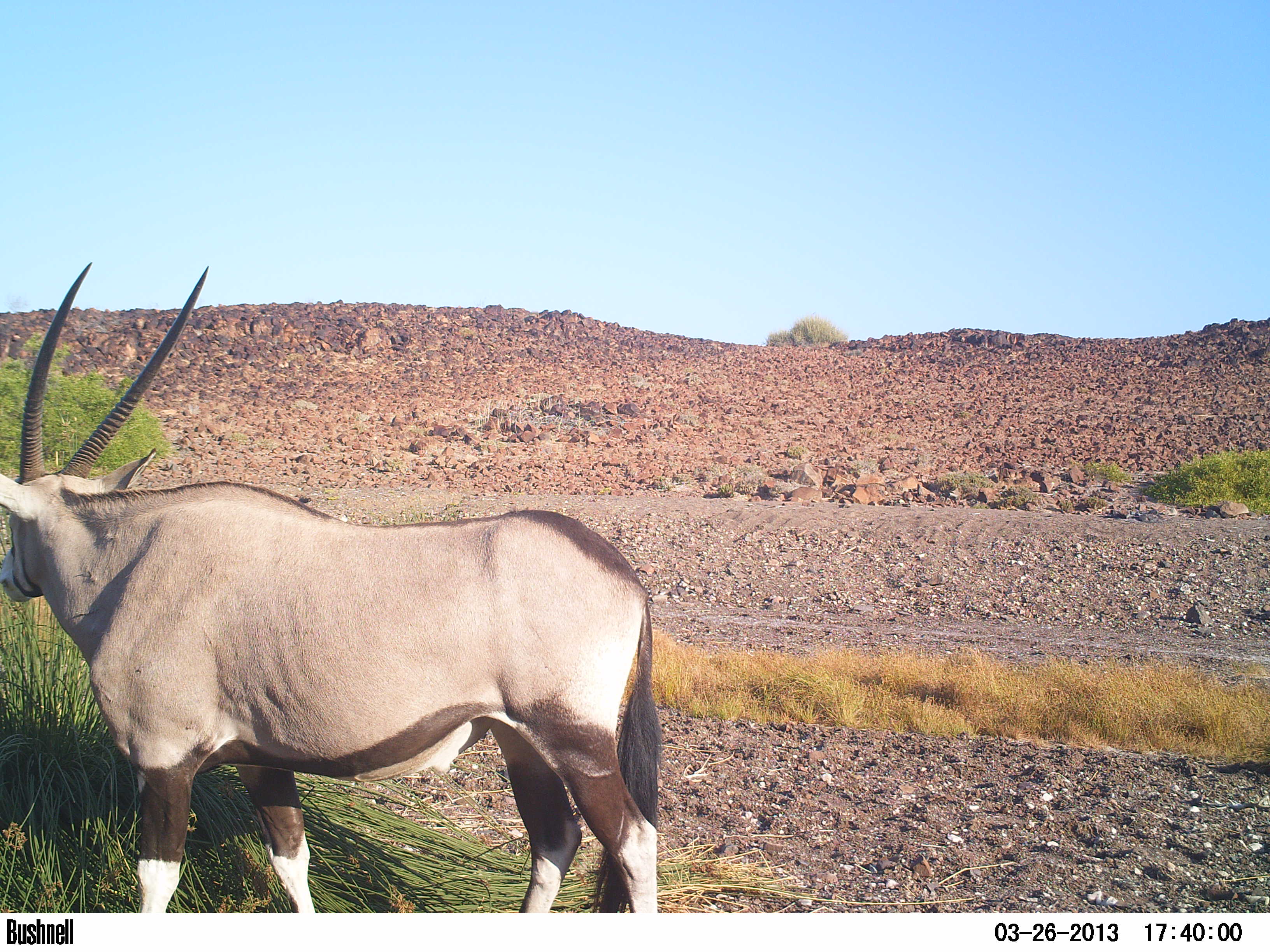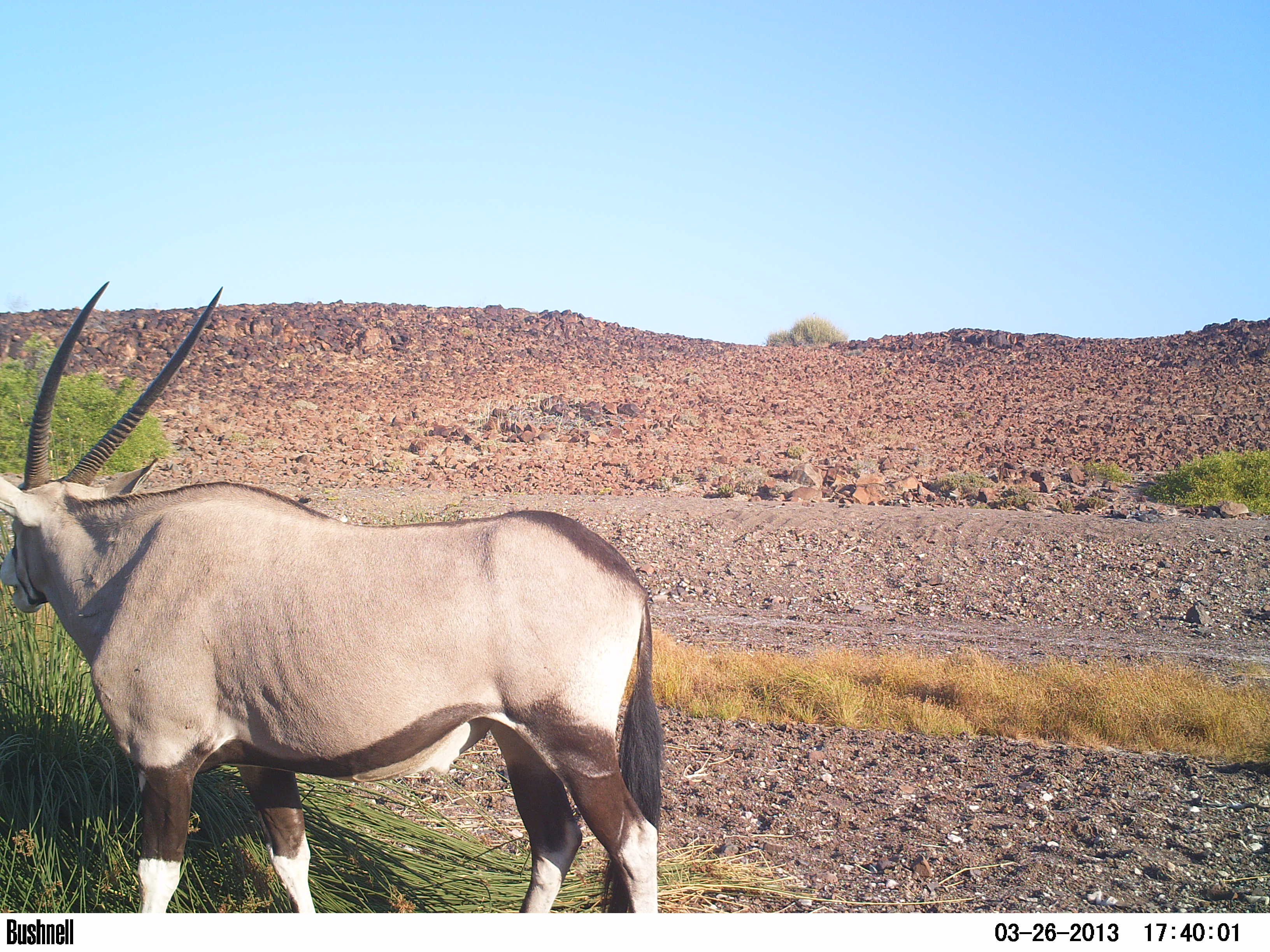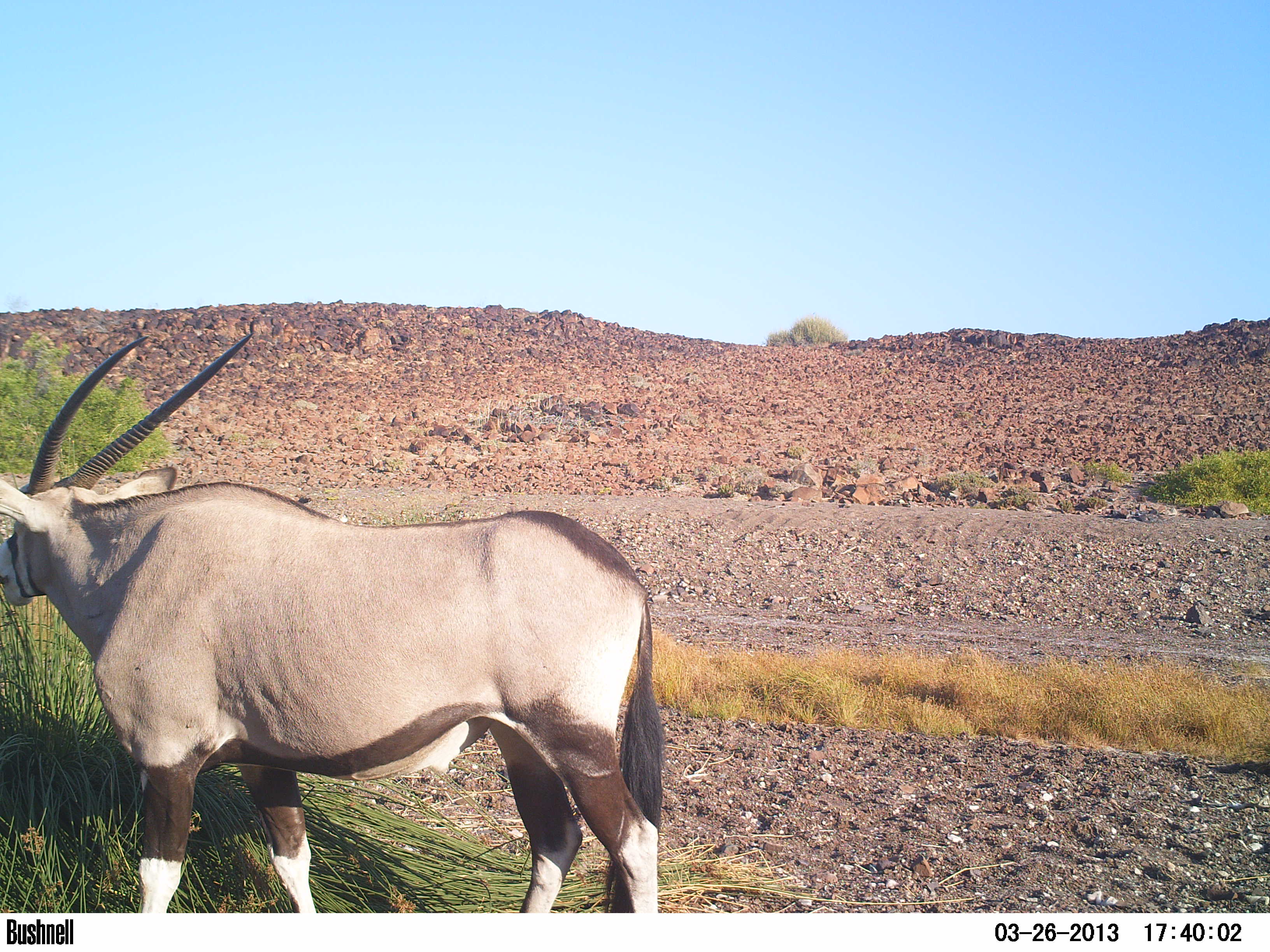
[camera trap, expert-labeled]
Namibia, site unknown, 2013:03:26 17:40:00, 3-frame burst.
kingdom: Animalia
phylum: Chordata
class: Mammalia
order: Artiodactyla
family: Bovidae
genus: Oryx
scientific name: Oryx gazella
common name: gemsbok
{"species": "Oryx gazella (gemsbok)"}